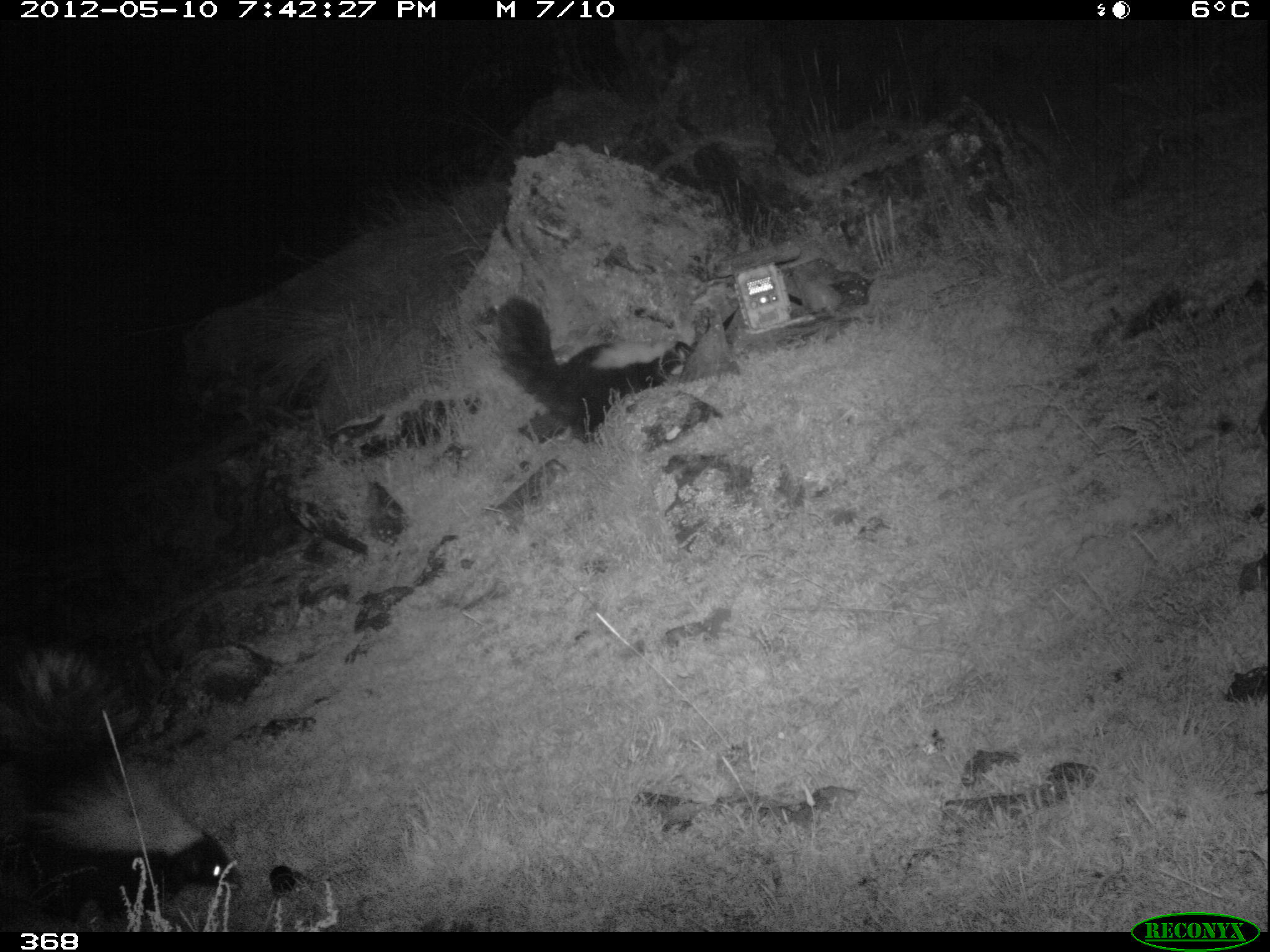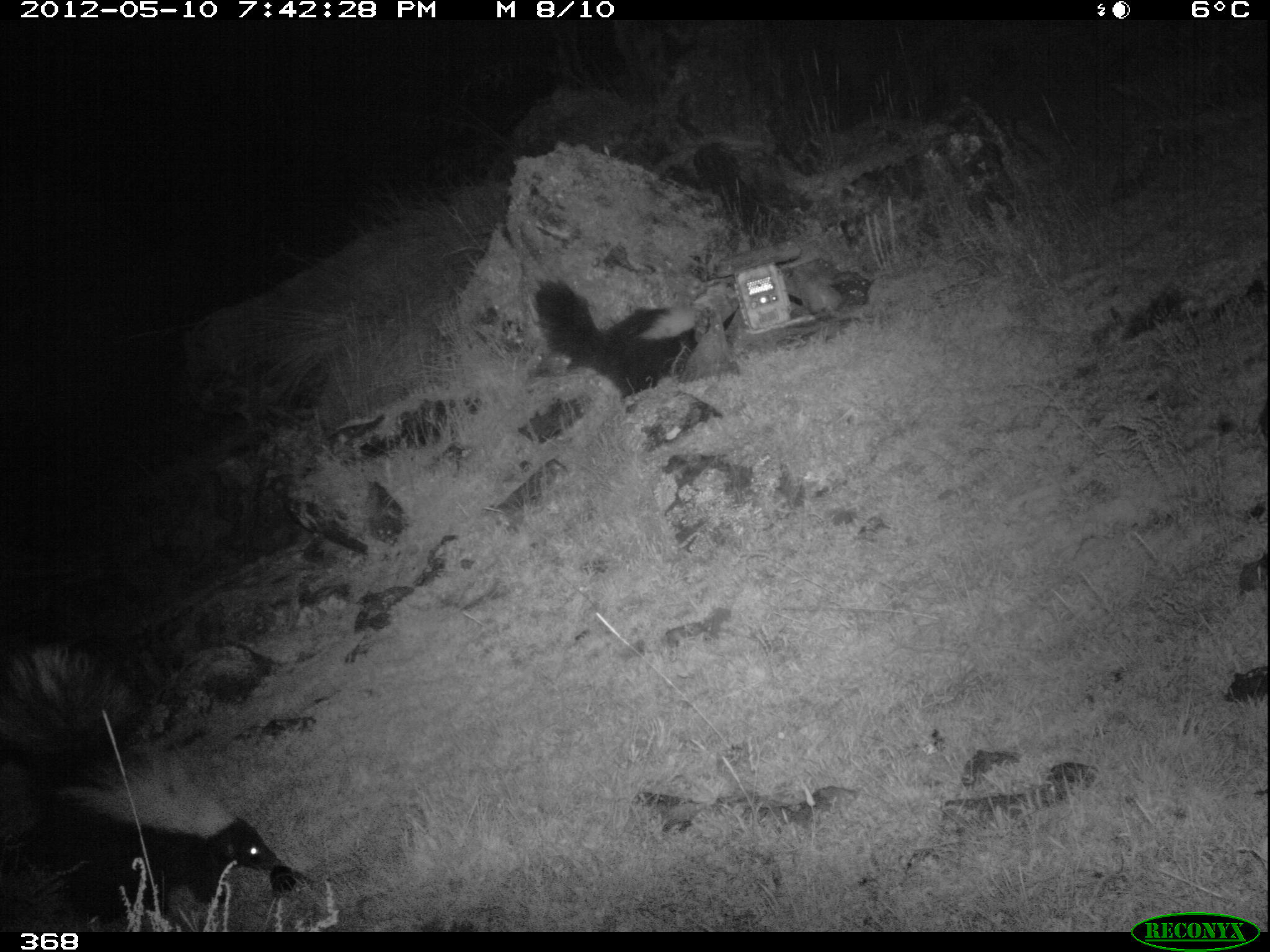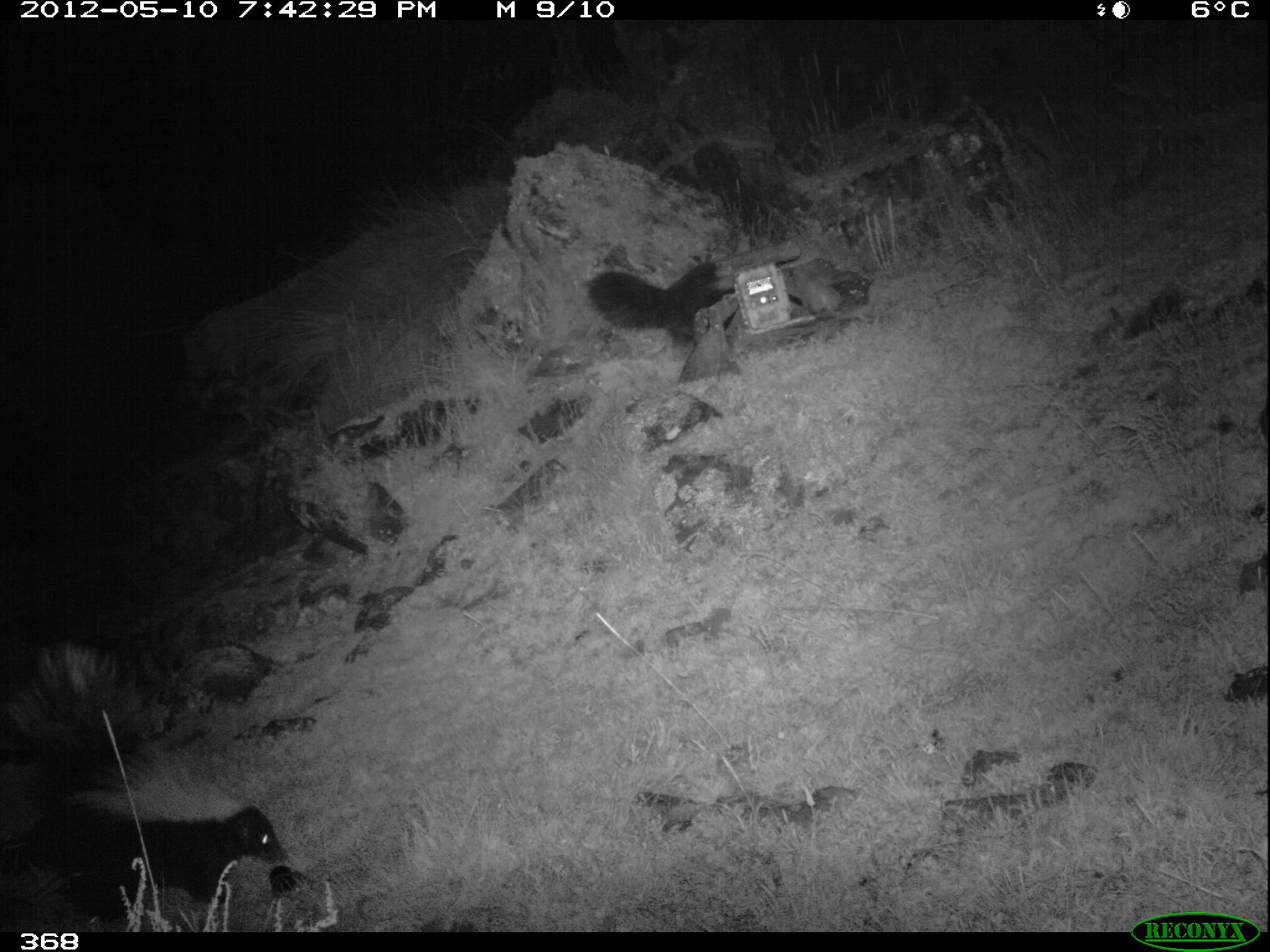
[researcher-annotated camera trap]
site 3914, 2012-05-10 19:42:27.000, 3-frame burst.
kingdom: Animalia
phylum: Chordata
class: Mammalia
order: Carnivora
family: Mephitidae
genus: Conepatus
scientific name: Conepatus chinga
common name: molina's hog-nosed skunk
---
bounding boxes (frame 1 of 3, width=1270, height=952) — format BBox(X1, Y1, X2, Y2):
conepatus chinga: BBox(0, 644, 242, 915); BBox(495, 295, 692, 442)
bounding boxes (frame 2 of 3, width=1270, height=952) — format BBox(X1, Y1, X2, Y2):
conepatus chinga: BBox(0, 644, 279, 915); BBox(533, 277, 710, 397)